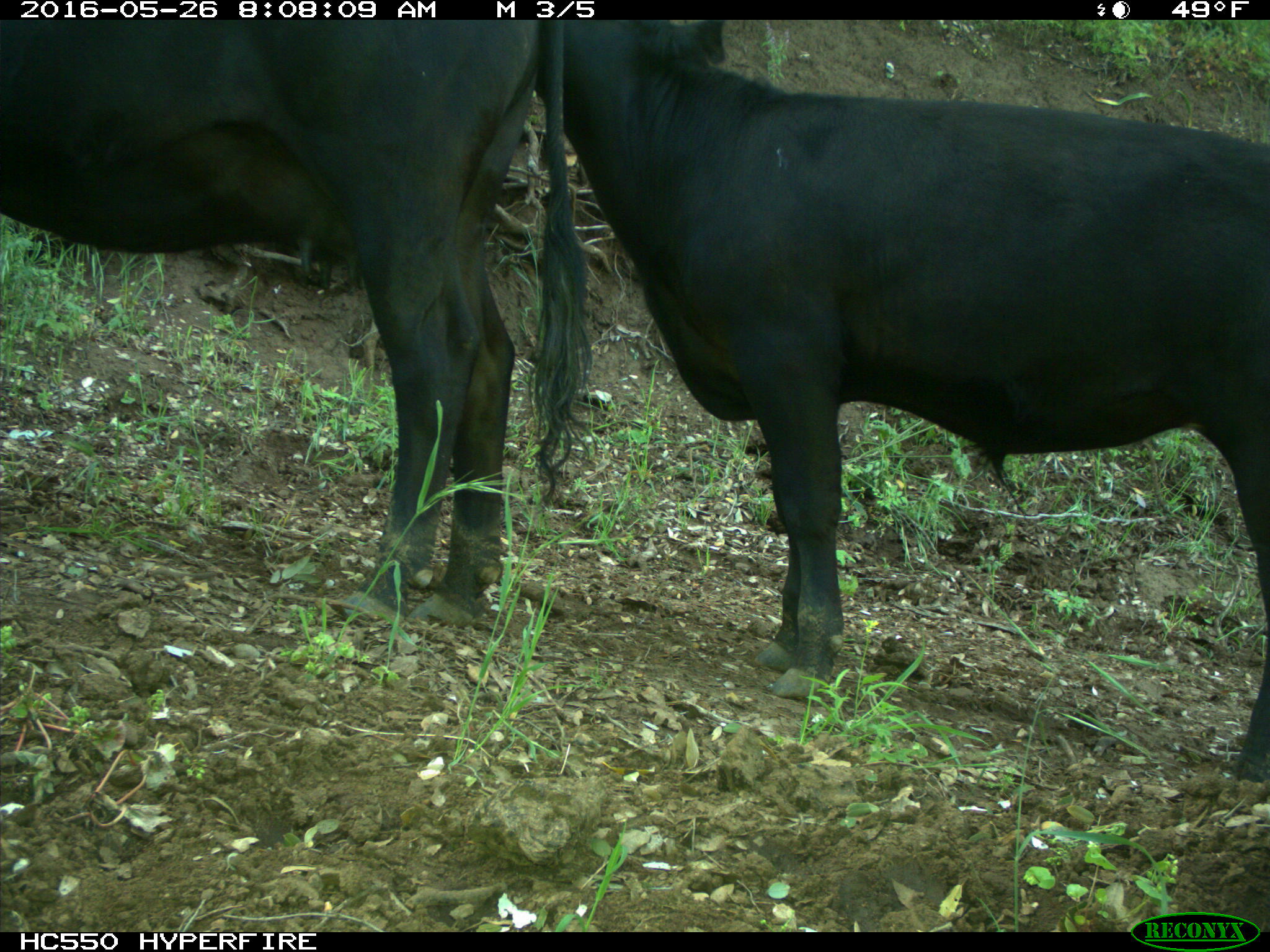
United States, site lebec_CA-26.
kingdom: Animalia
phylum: Chordata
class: Mammalia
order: Artiodactyla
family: Bovidae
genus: Bos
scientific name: Bos taurus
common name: domestic cow